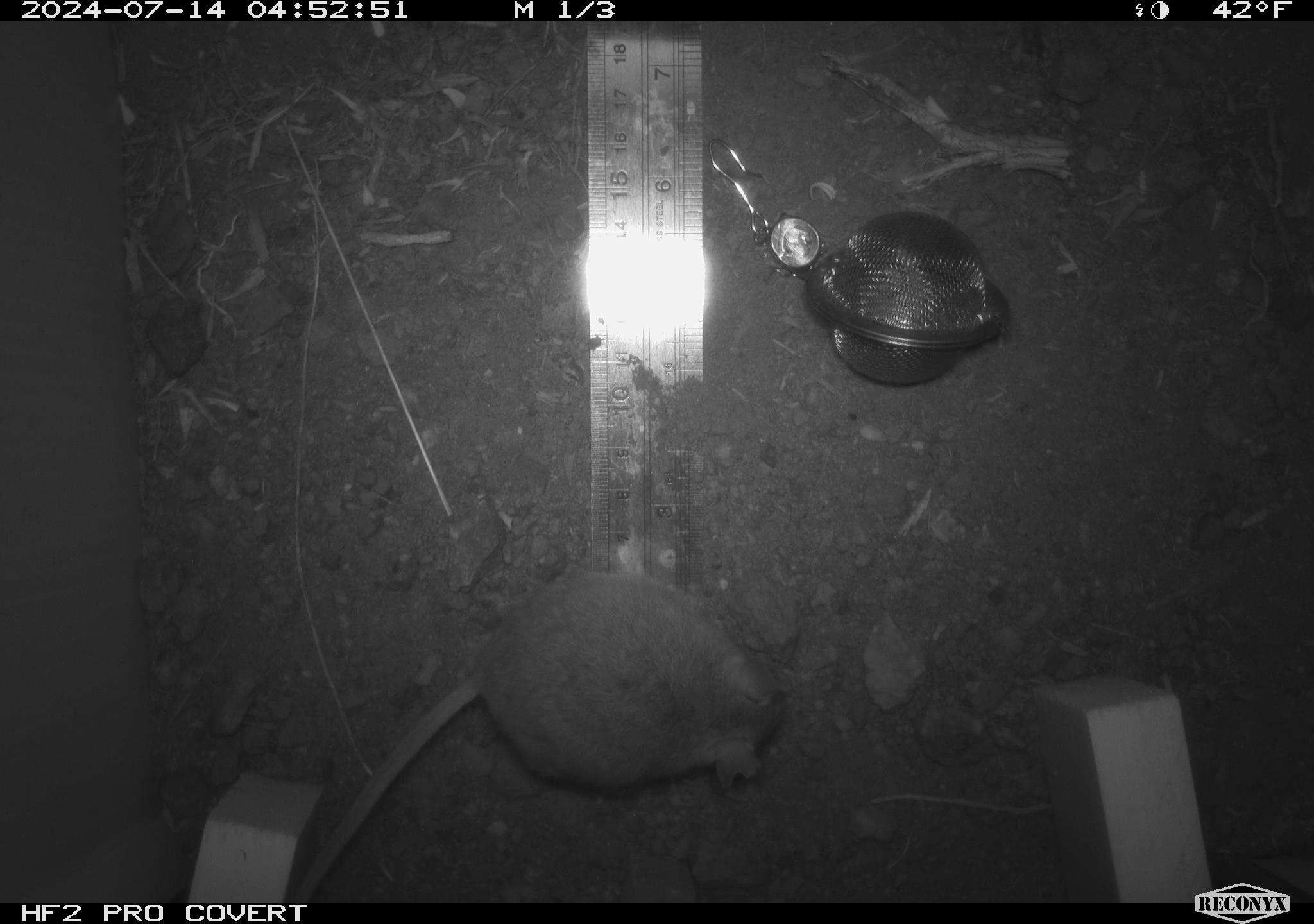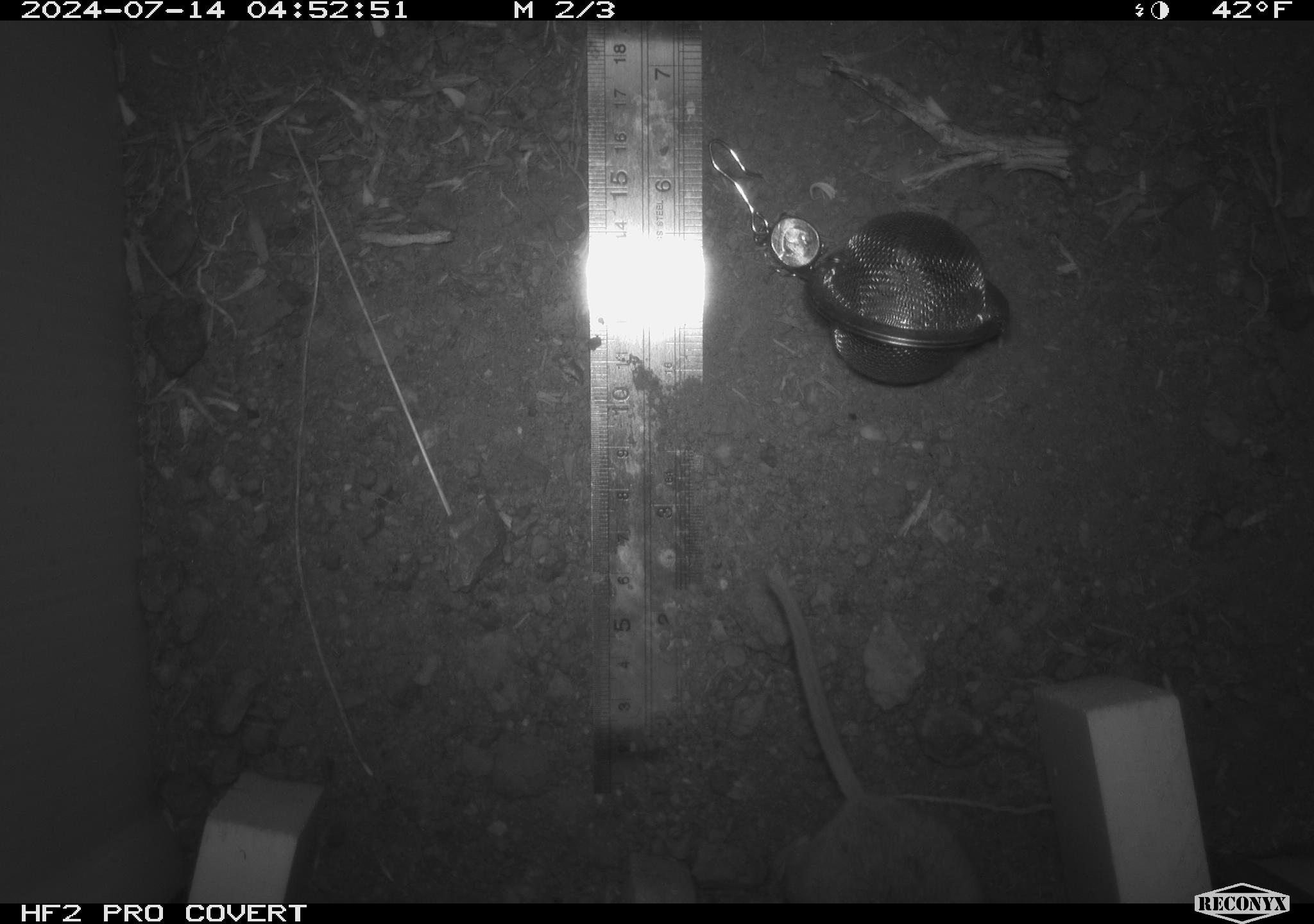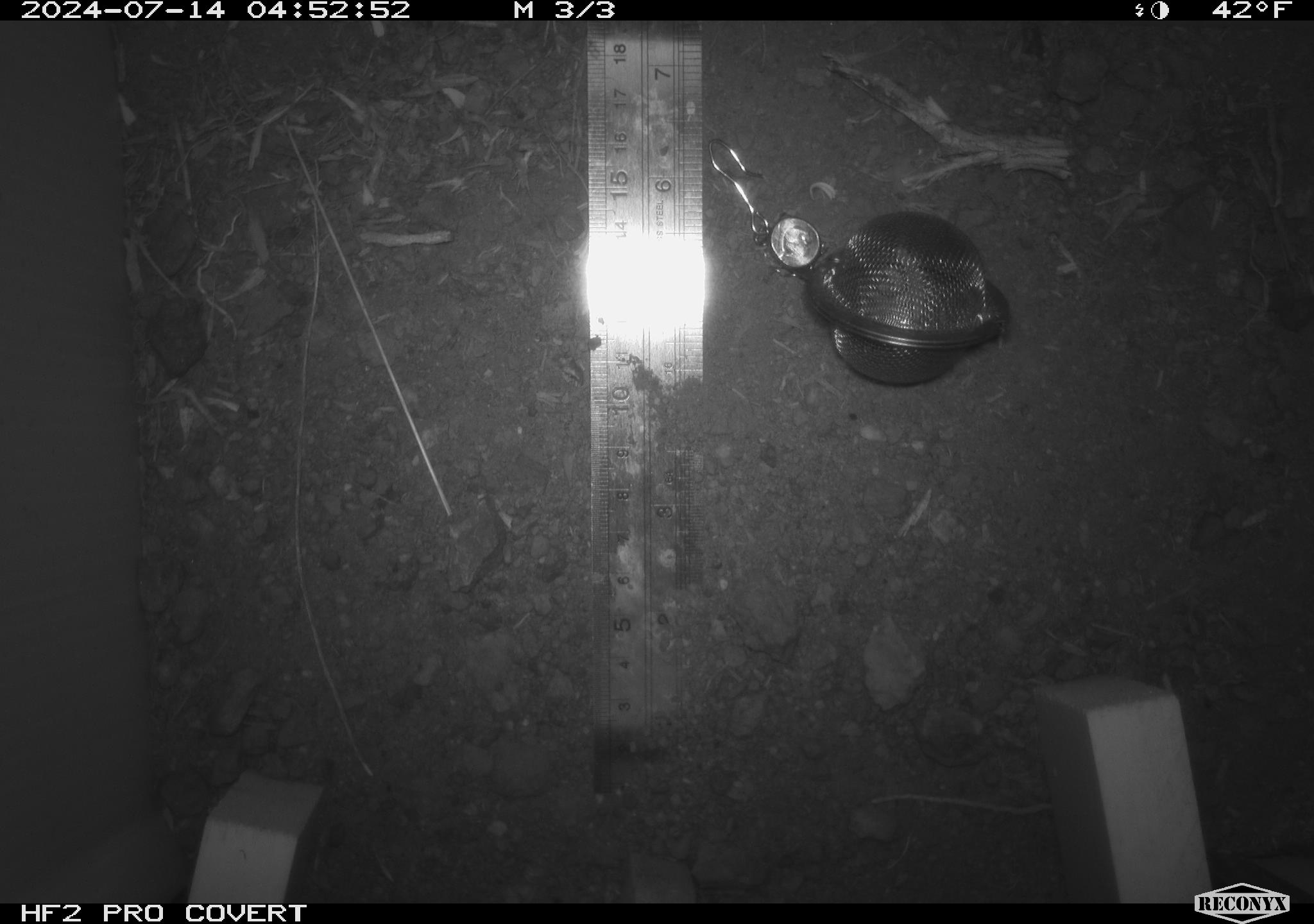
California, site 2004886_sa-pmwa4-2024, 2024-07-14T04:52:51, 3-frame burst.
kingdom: Animalia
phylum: Chordata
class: Mammalia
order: Rodentia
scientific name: Rodentia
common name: mouse species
Mouse species (Rodentia).